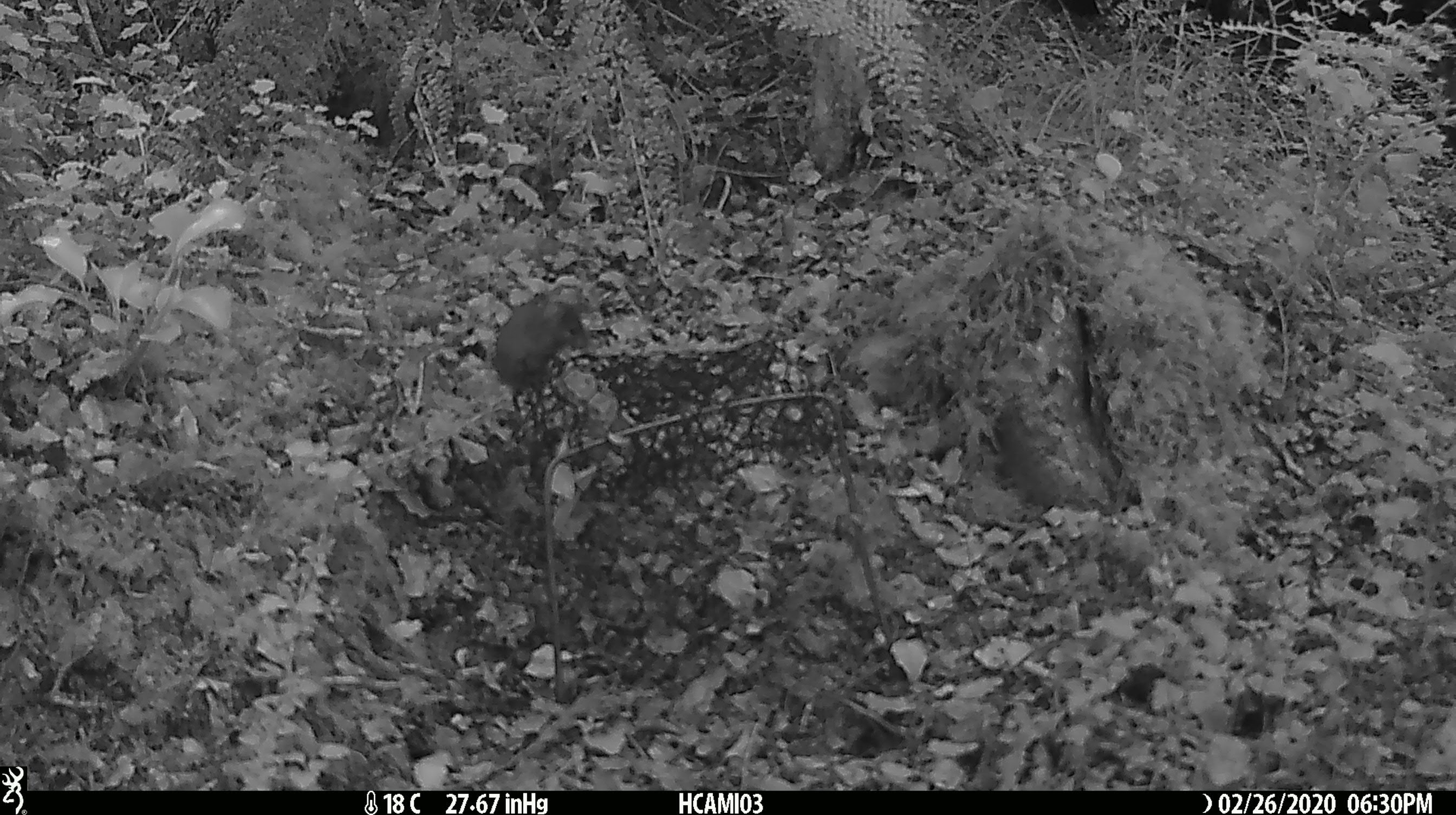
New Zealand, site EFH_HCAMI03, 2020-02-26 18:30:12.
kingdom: Animalia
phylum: Chordata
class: Mammalia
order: Rodentia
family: Muridae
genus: Mus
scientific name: Mus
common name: mouse